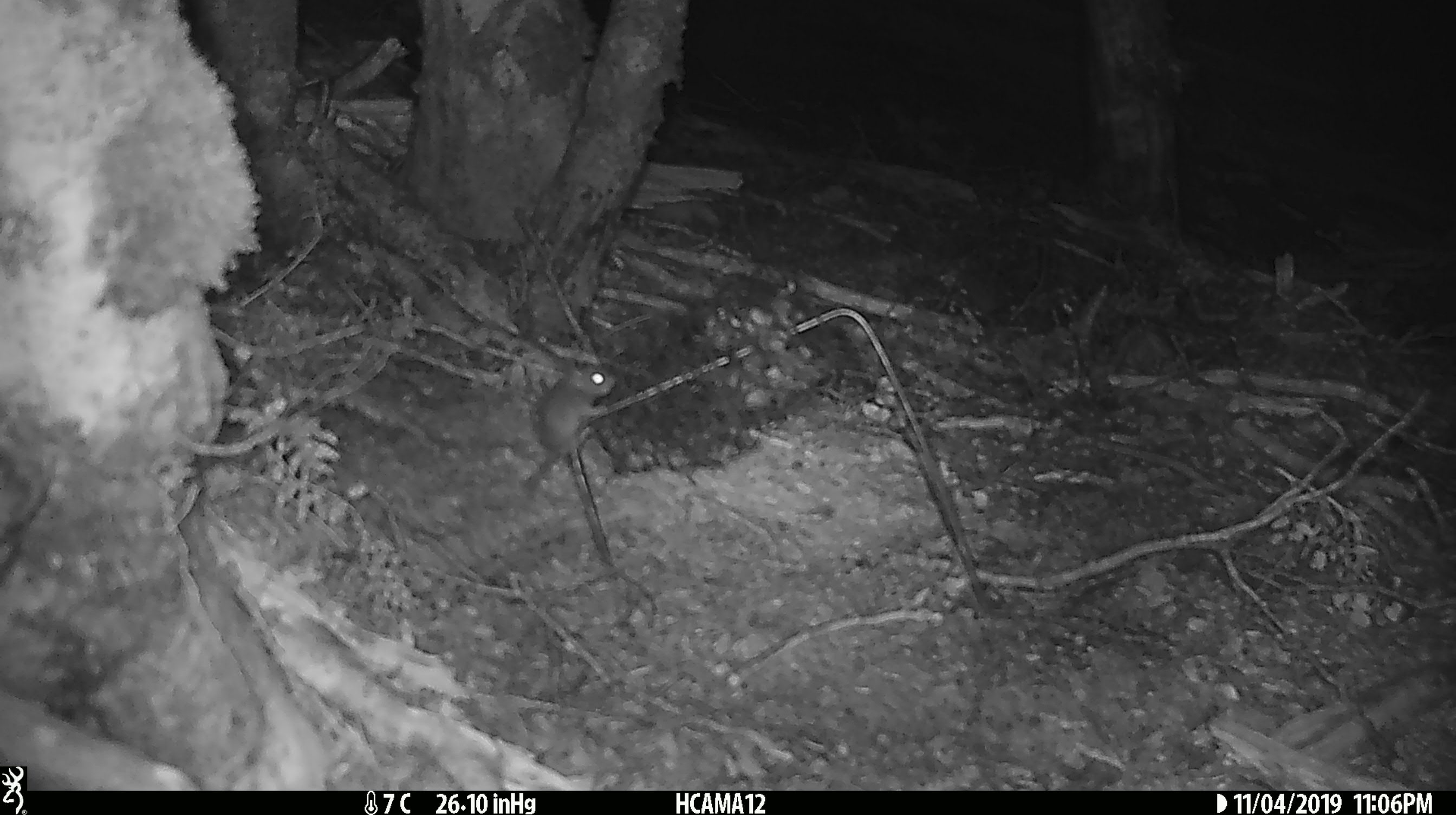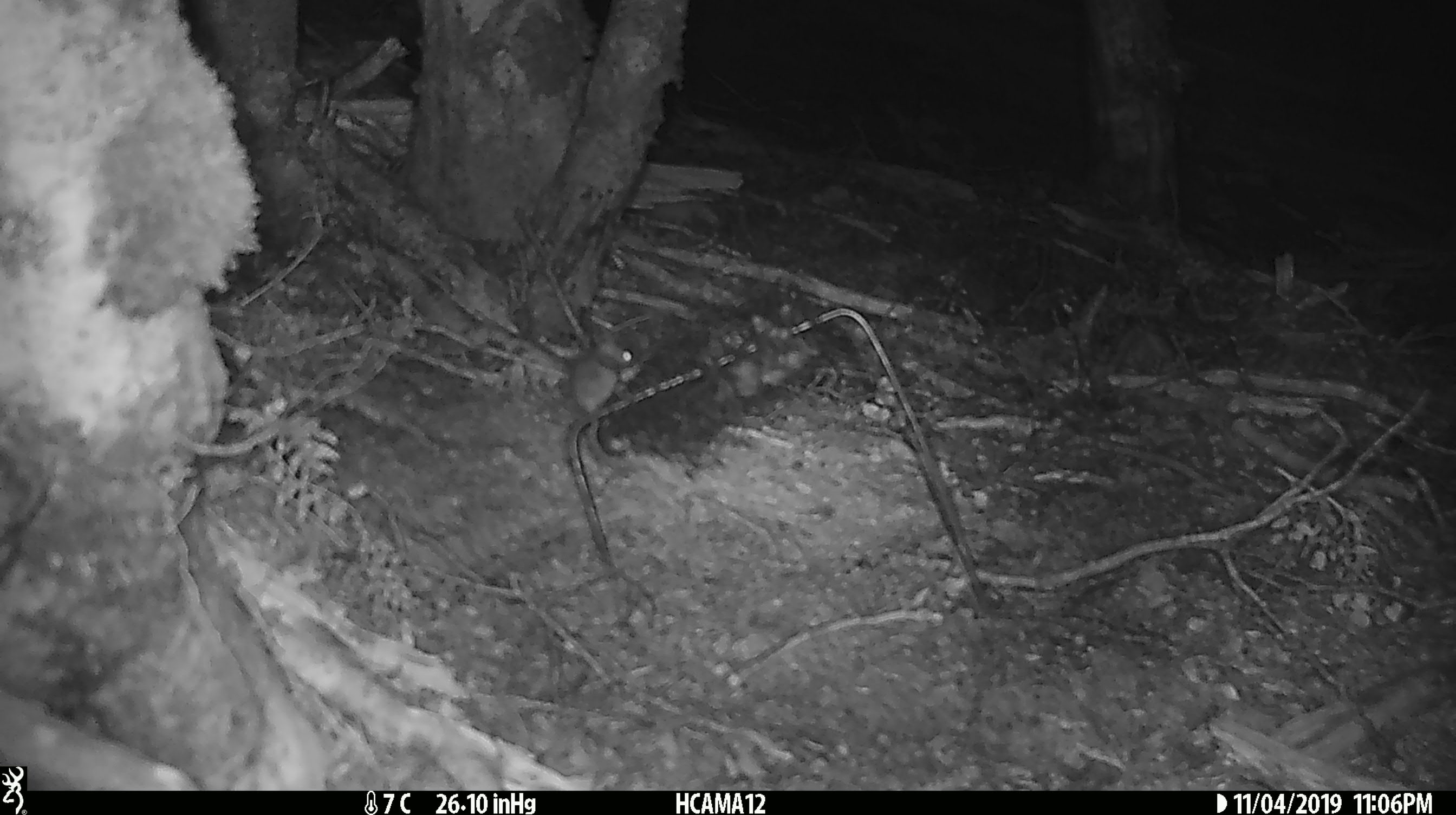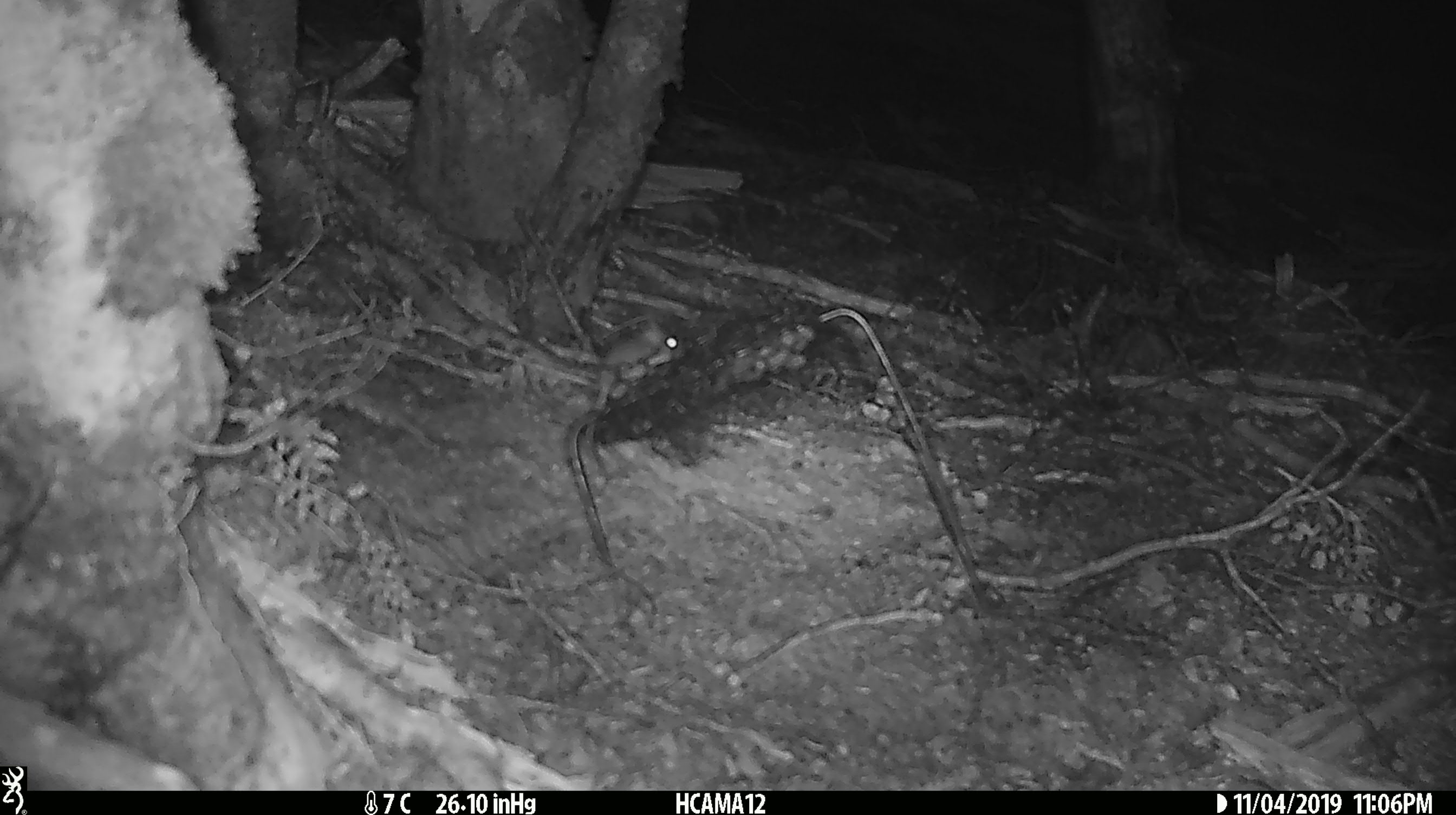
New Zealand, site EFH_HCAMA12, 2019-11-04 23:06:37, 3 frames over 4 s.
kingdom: Animalia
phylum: Chordata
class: Mammalia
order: Rodentia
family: Muridae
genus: Mus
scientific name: Mus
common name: mouse